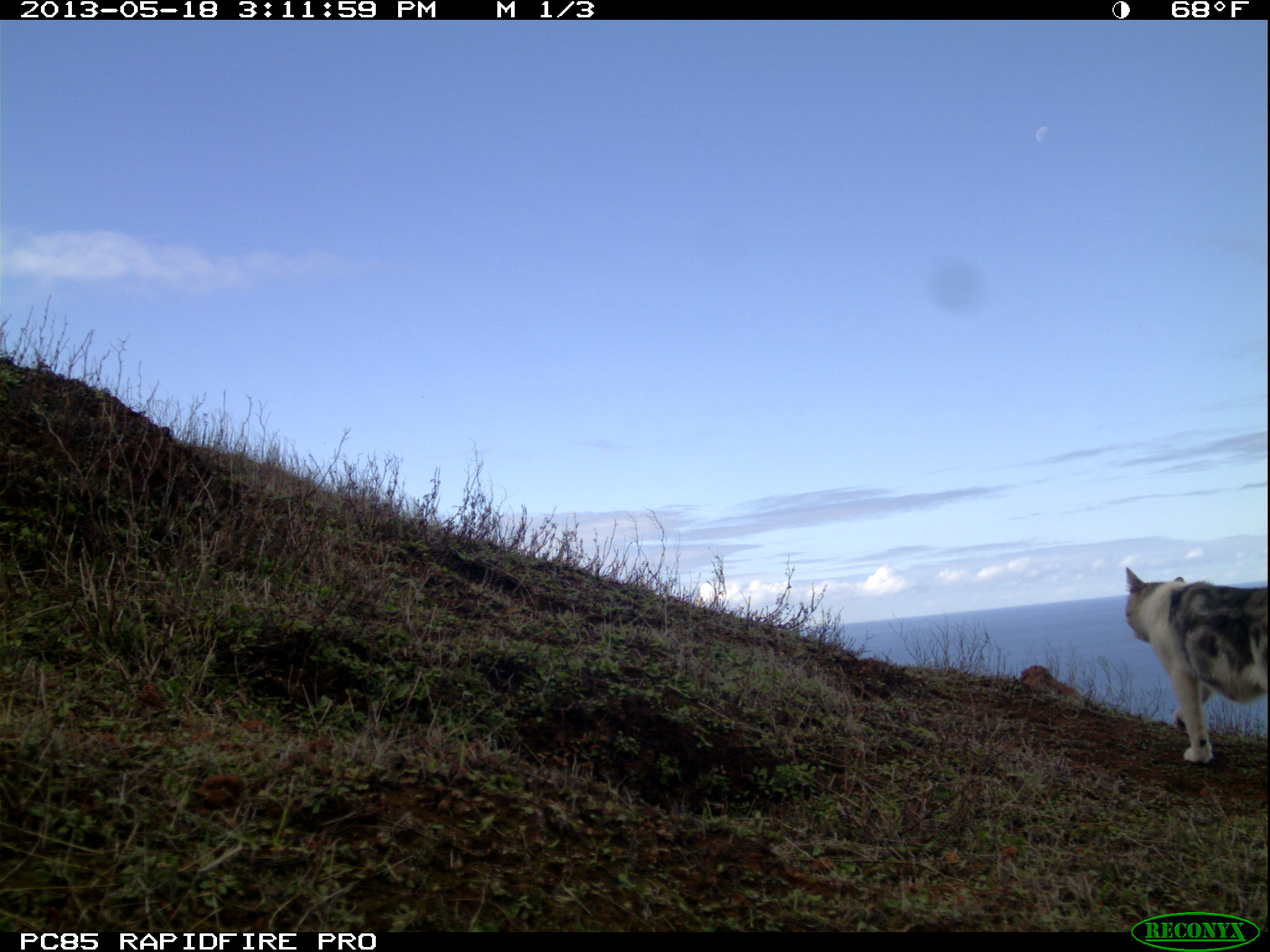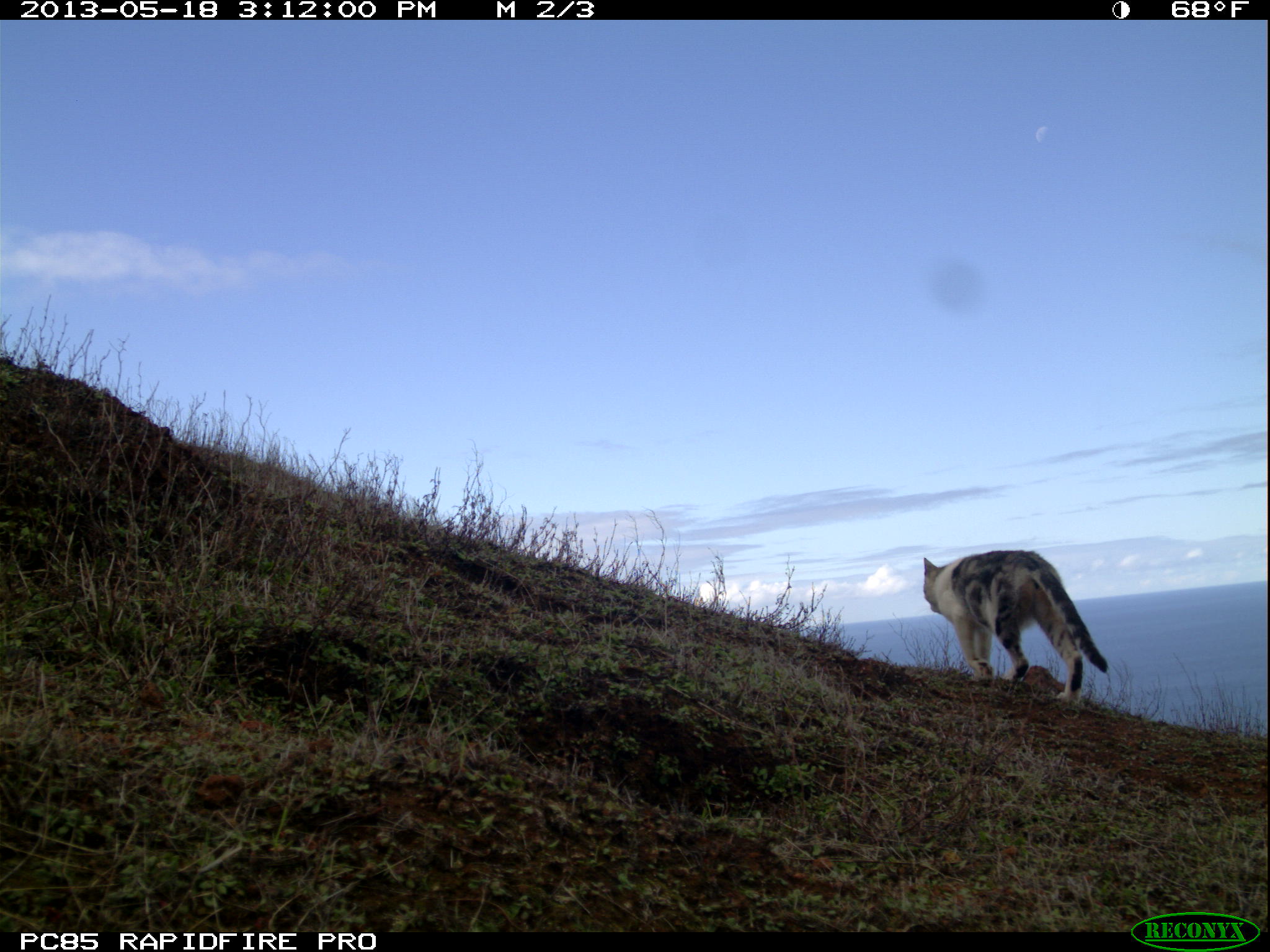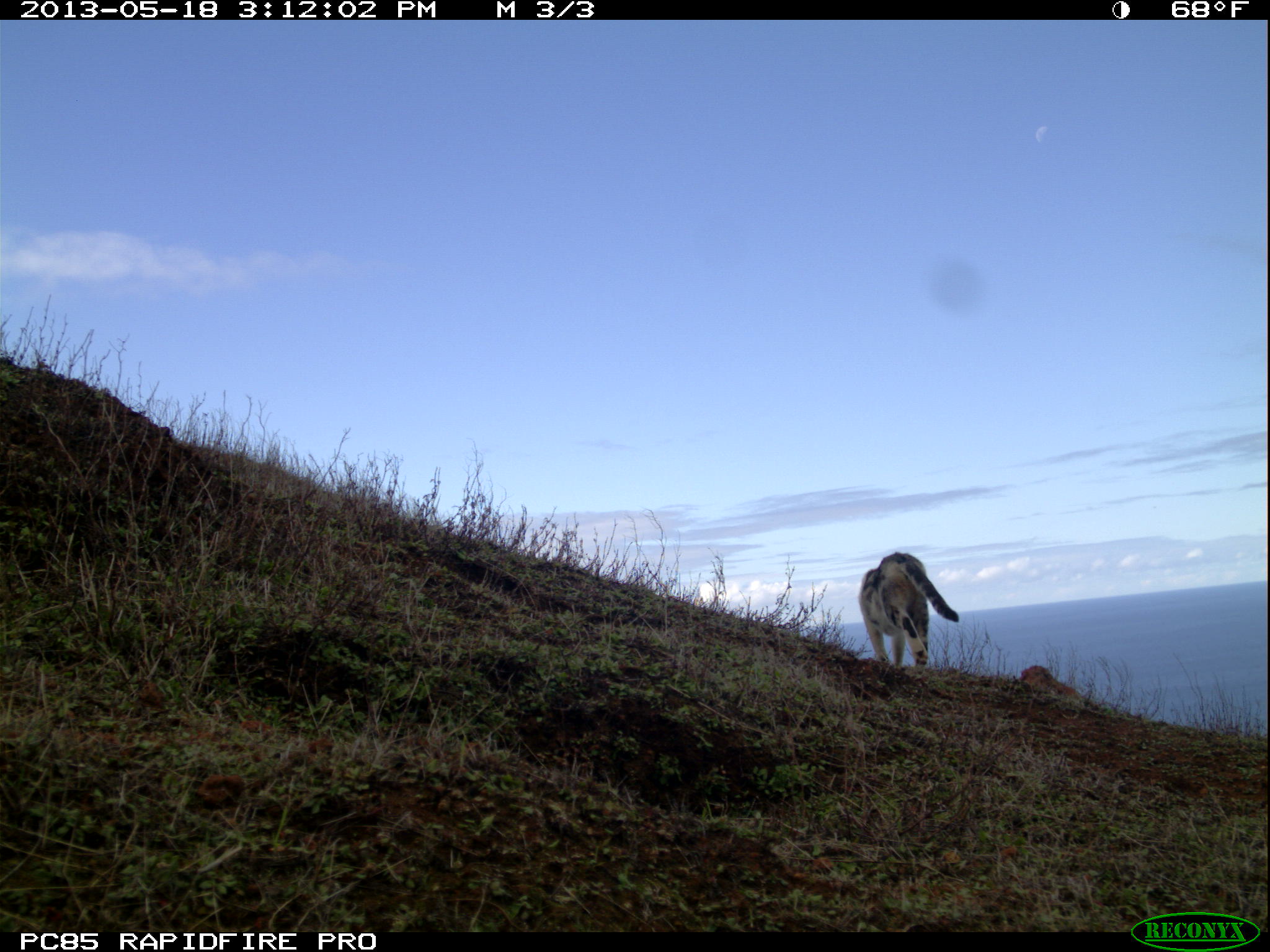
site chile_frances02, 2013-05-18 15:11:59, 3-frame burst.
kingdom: Animalia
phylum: Chordata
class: Mammalia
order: Carnivora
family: Felidae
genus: Felis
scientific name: Felis catus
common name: cat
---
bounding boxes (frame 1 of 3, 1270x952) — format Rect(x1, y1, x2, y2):
cat: Rect(1120, 569, 1269, 770)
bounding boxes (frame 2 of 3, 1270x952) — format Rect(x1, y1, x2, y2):
cat: Rect(916, 550, 1111, 706)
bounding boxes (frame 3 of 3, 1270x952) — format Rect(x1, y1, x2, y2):
cat: Rect(856, 552, 960, 676)